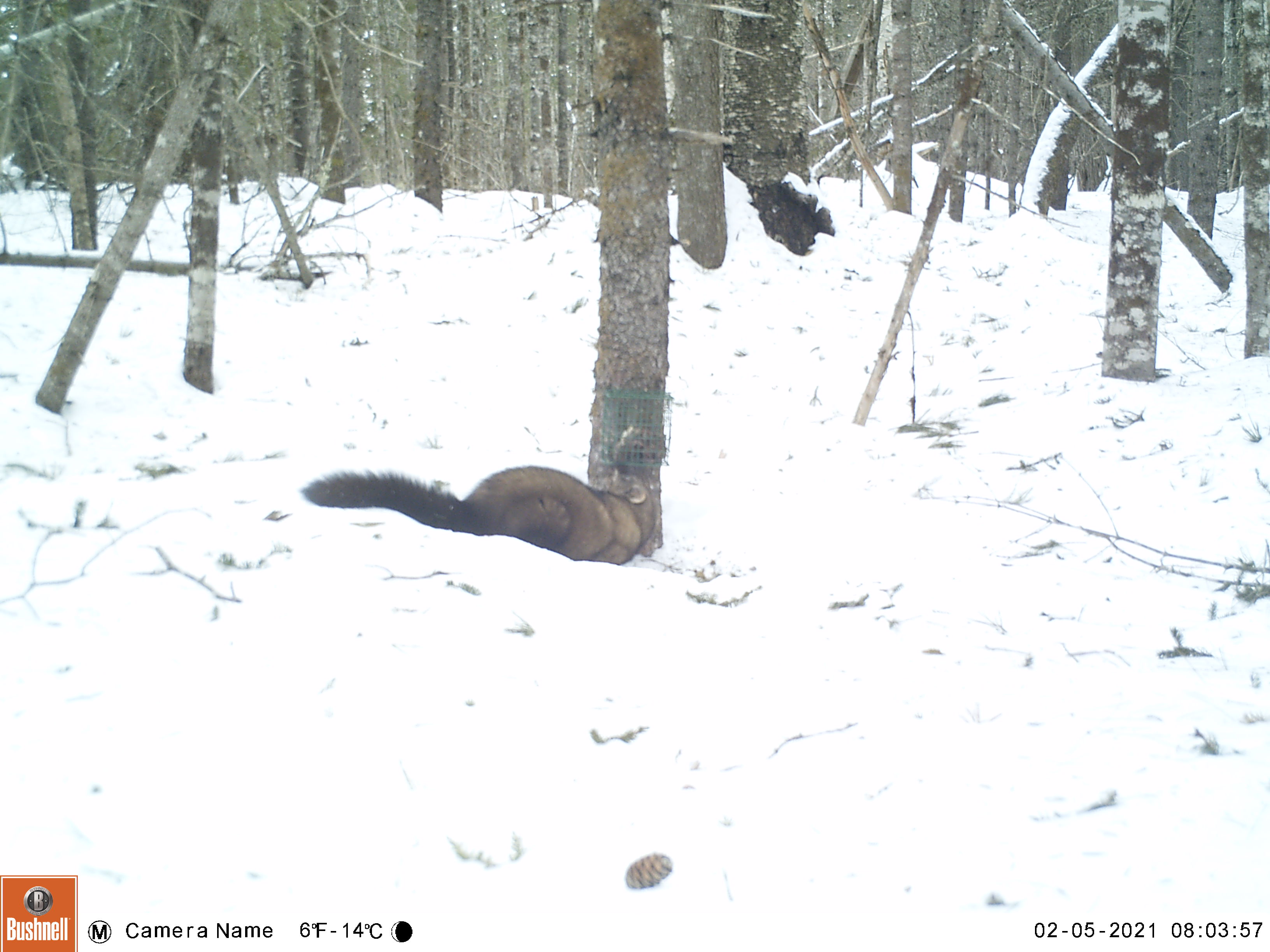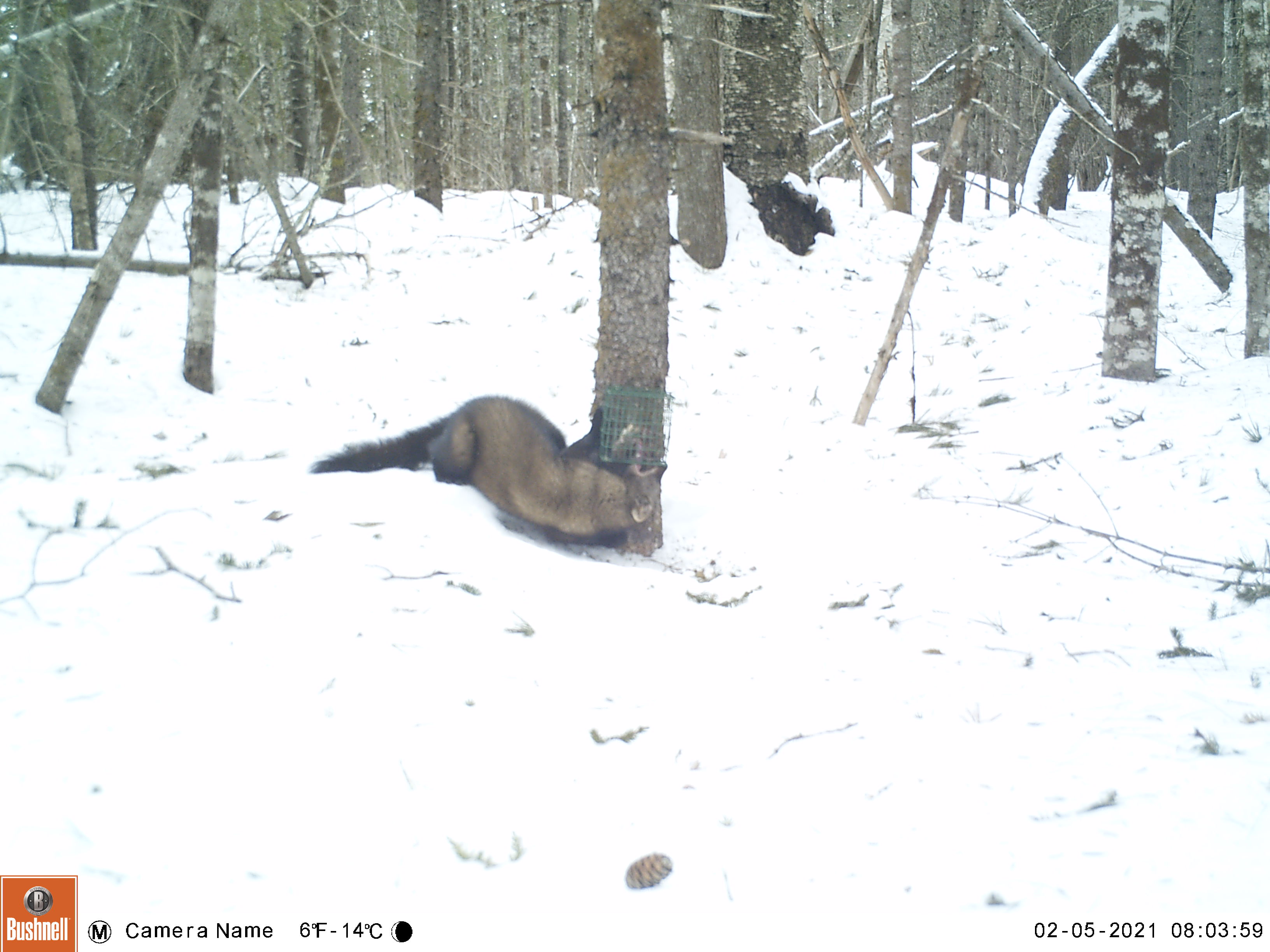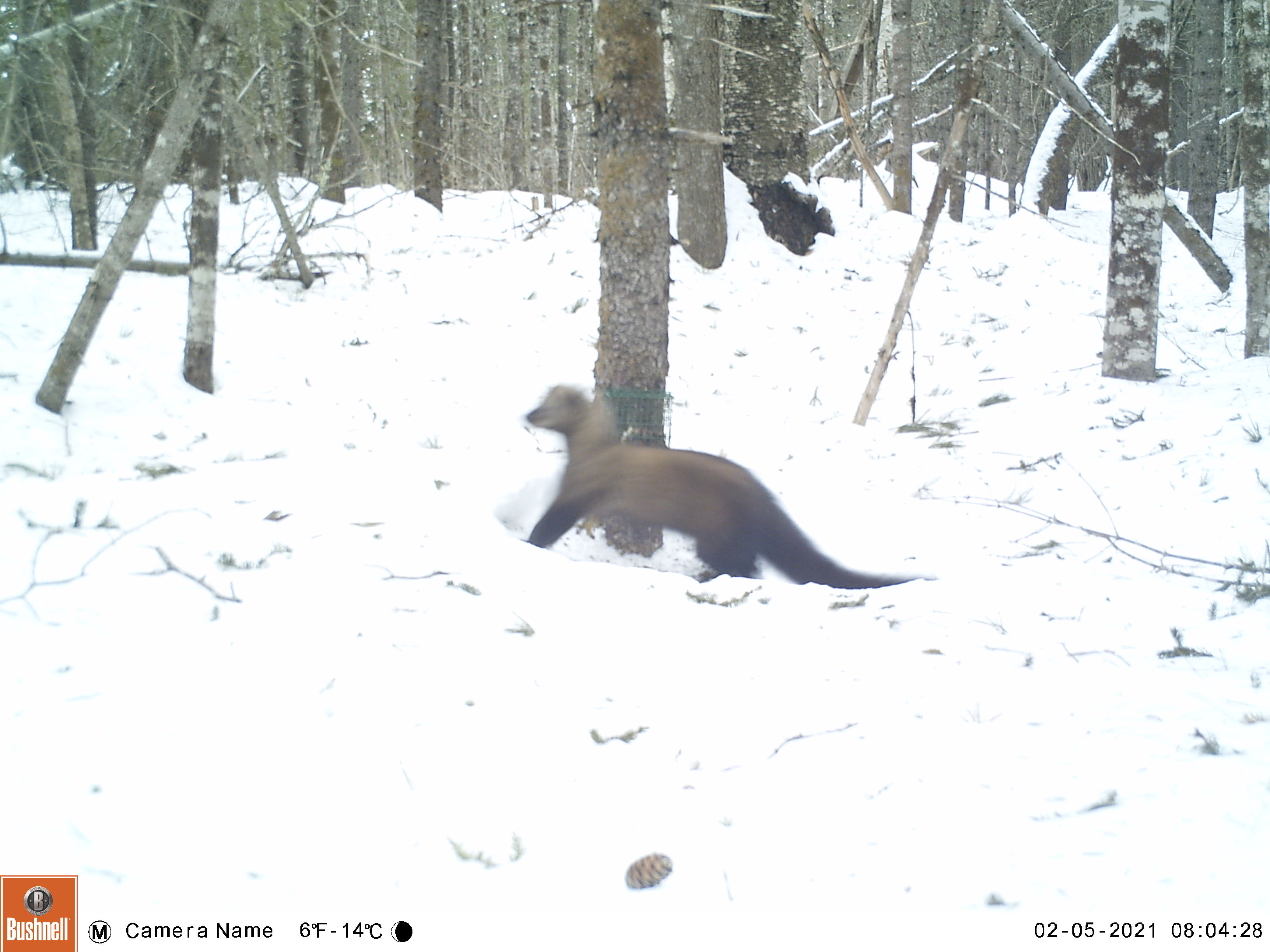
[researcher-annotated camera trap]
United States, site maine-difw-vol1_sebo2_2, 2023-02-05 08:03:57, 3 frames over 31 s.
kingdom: Animalia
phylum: Chordata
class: Mammalia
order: Carnivora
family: Mustelidae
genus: Pekania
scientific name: Pekania pennanti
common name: fisher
Fisher (Pekania pennanti).